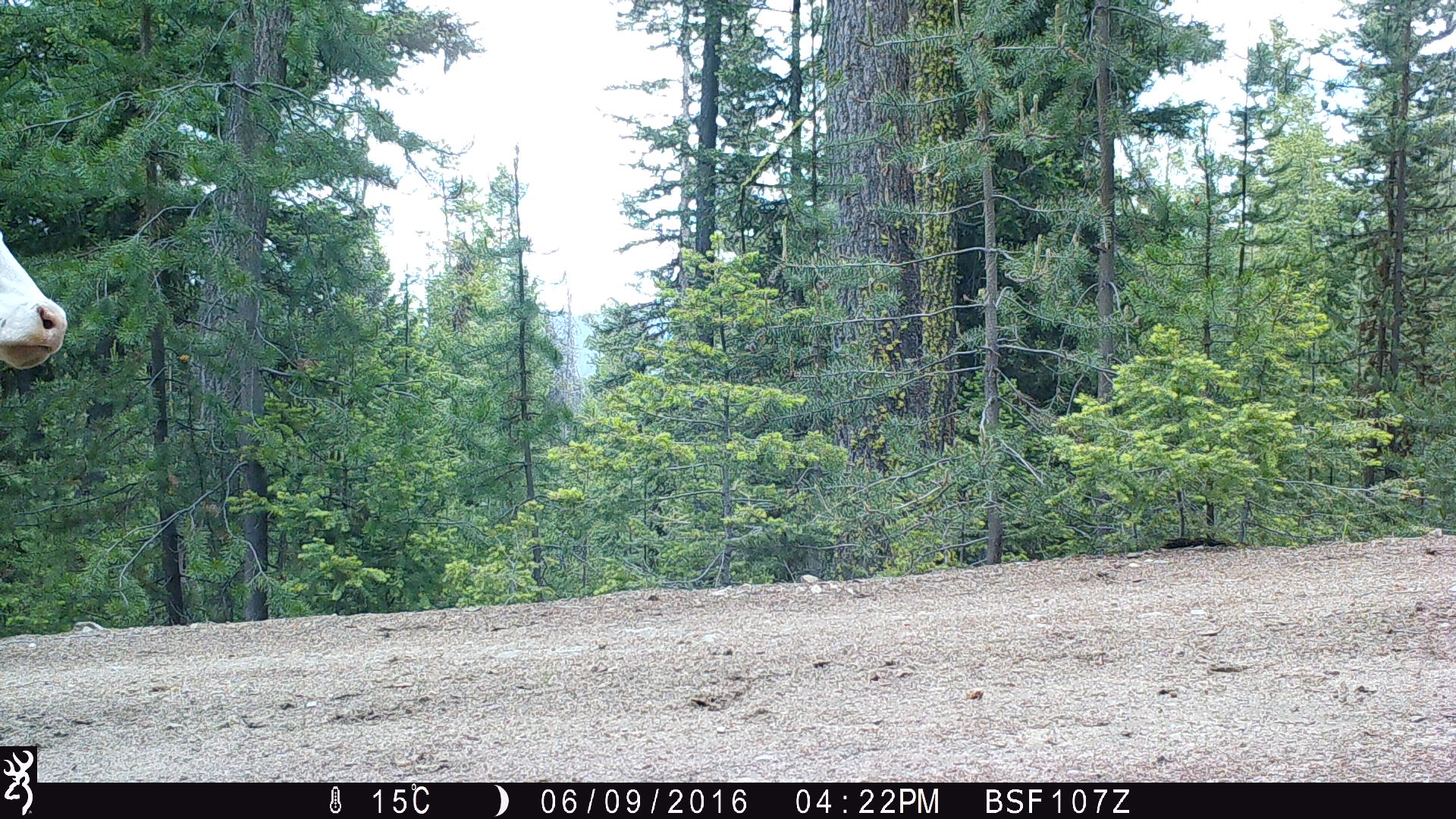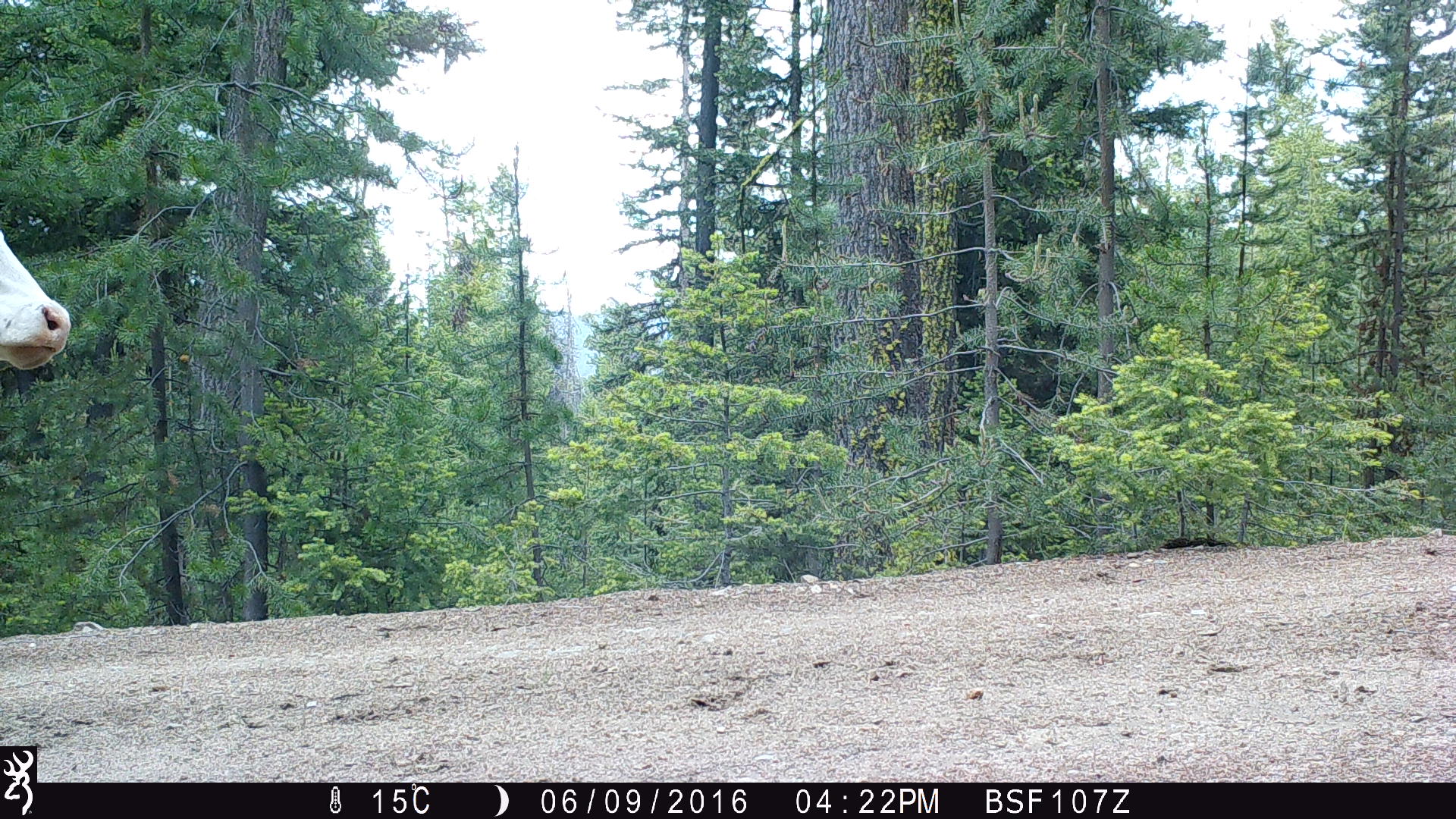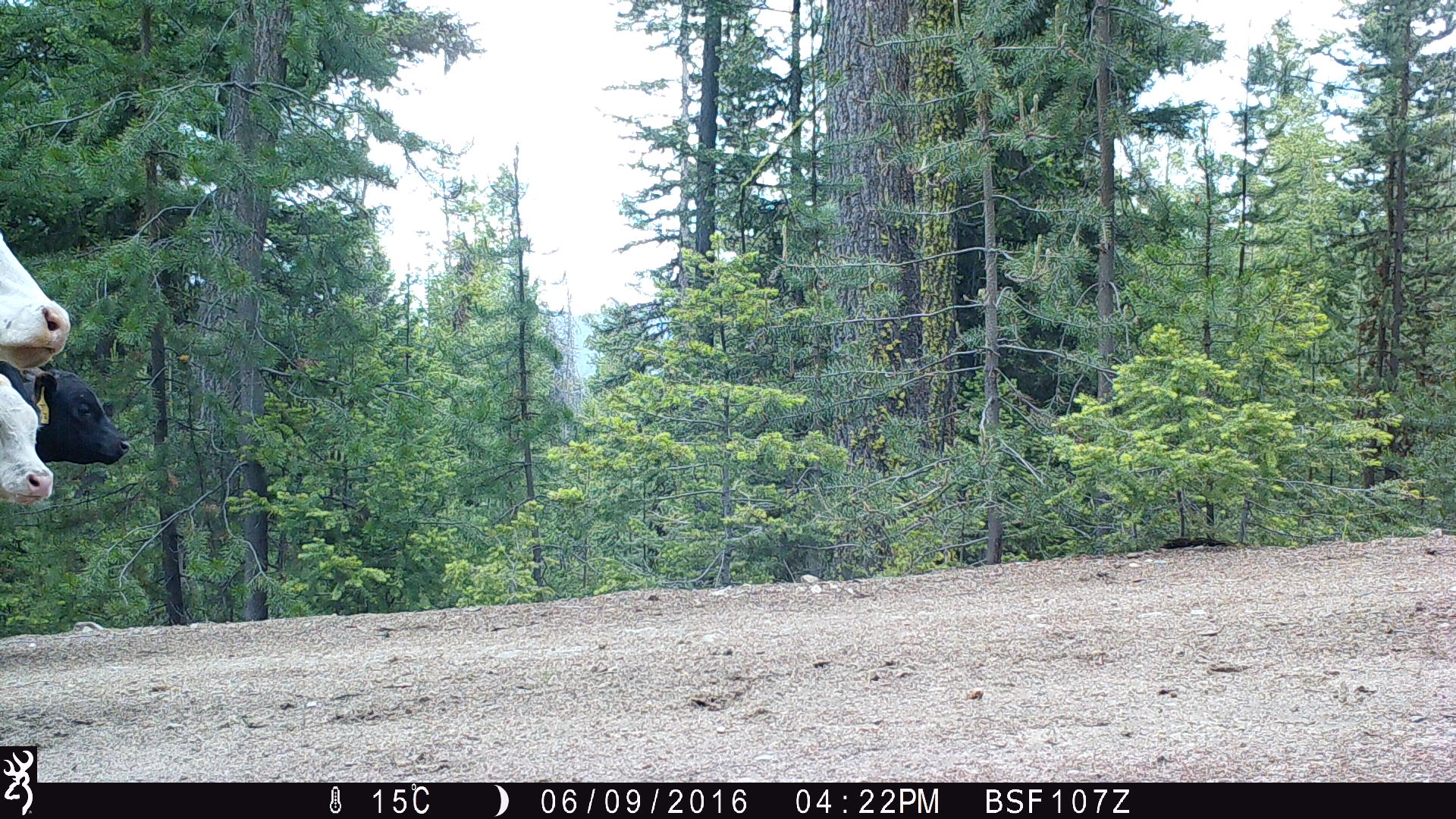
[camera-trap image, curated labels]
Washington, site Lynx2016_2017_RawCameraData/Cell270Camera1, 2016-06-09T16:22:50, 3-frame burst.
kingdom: Animalia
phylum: Chordata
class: Mammalia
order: Artiodactyla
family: Bovidae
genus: Bos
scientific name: Bos taurus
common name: domestic cattle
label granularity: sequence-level